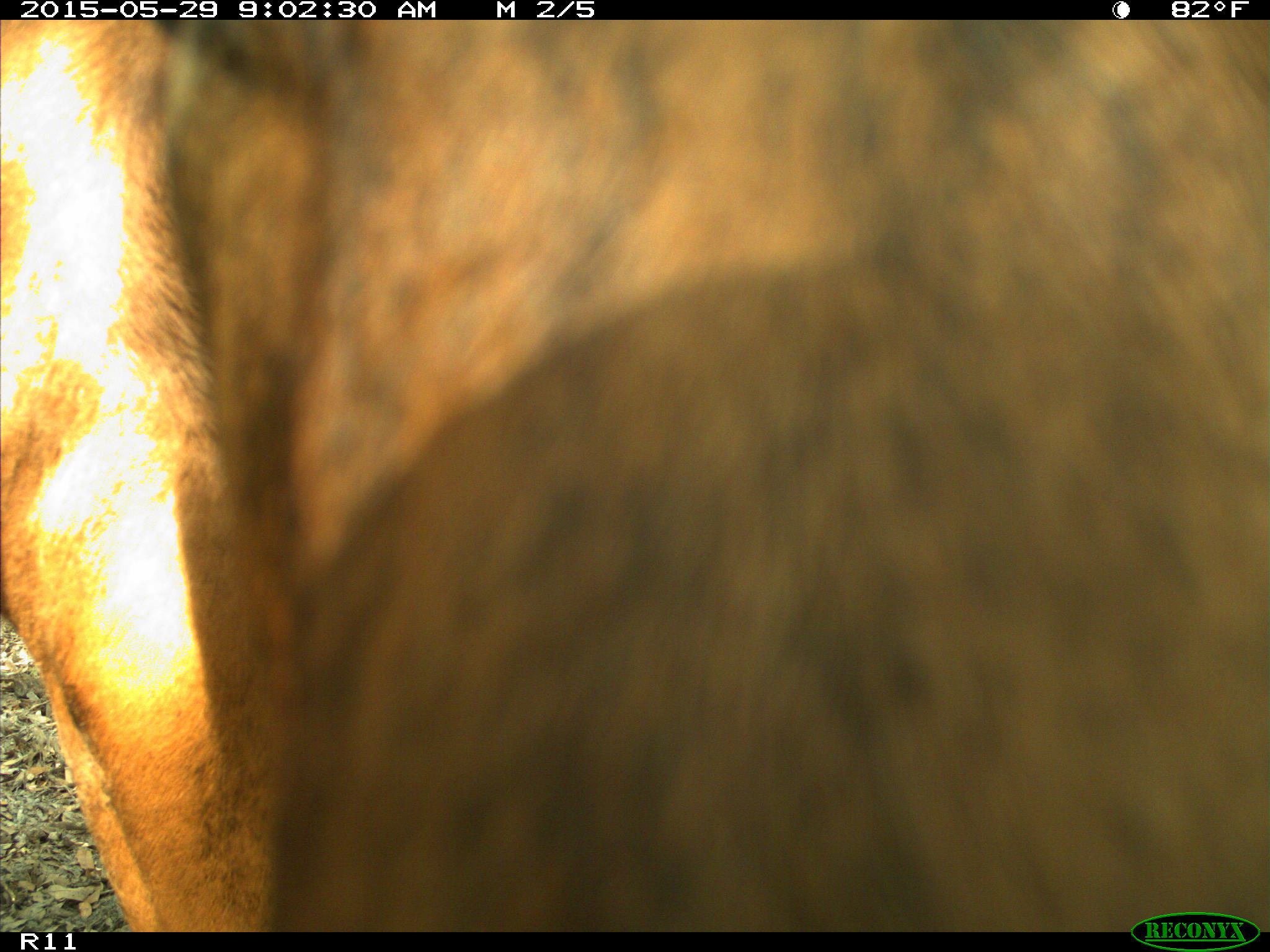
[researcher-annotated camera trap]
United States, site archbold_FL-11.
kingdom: Animalia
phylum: Chordata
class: Mammalia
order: Artiodactyla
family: Bovidae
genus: Bos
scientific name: Bos taurus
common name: domestic cow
Bos taurus (domestic cow).